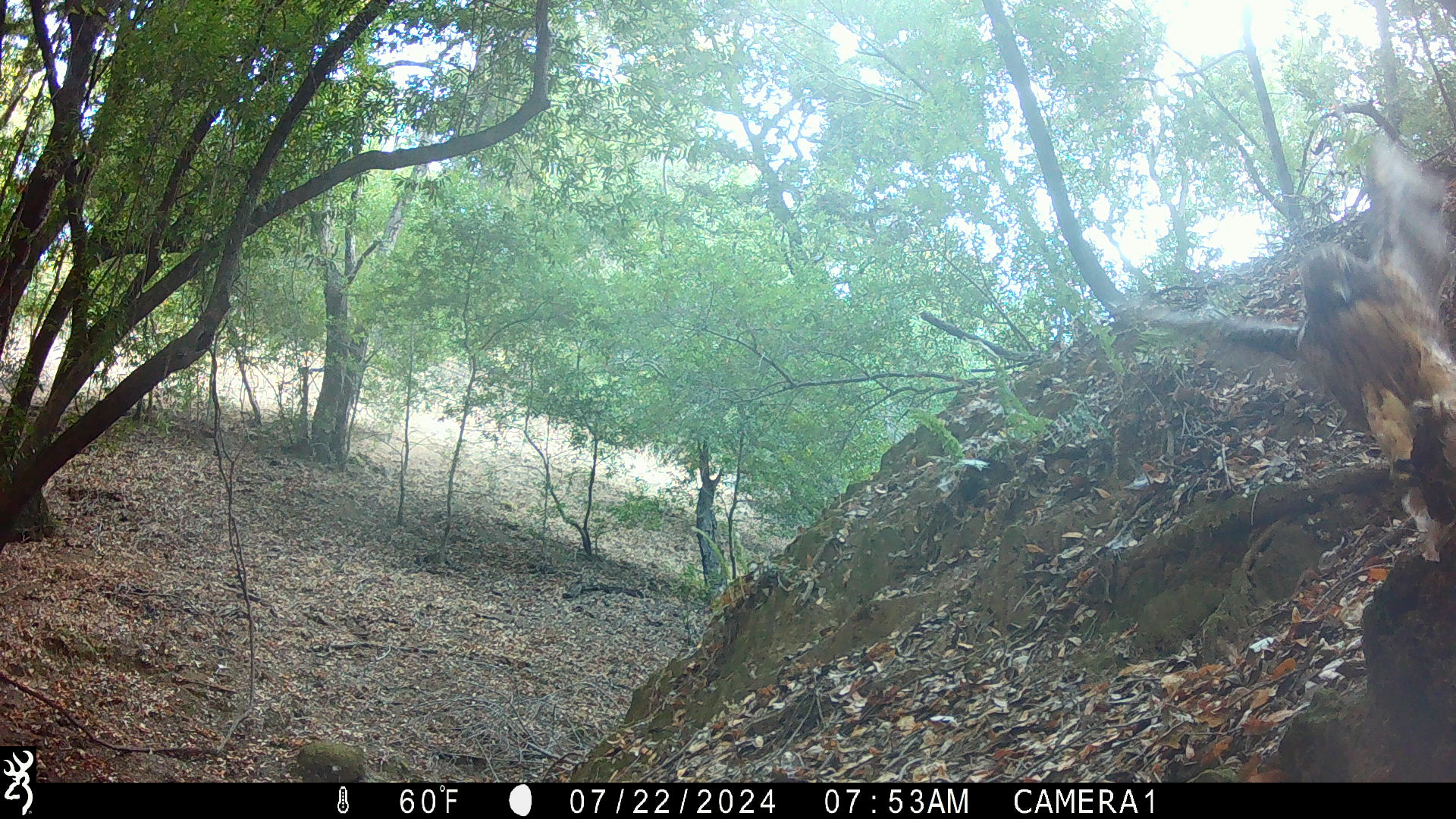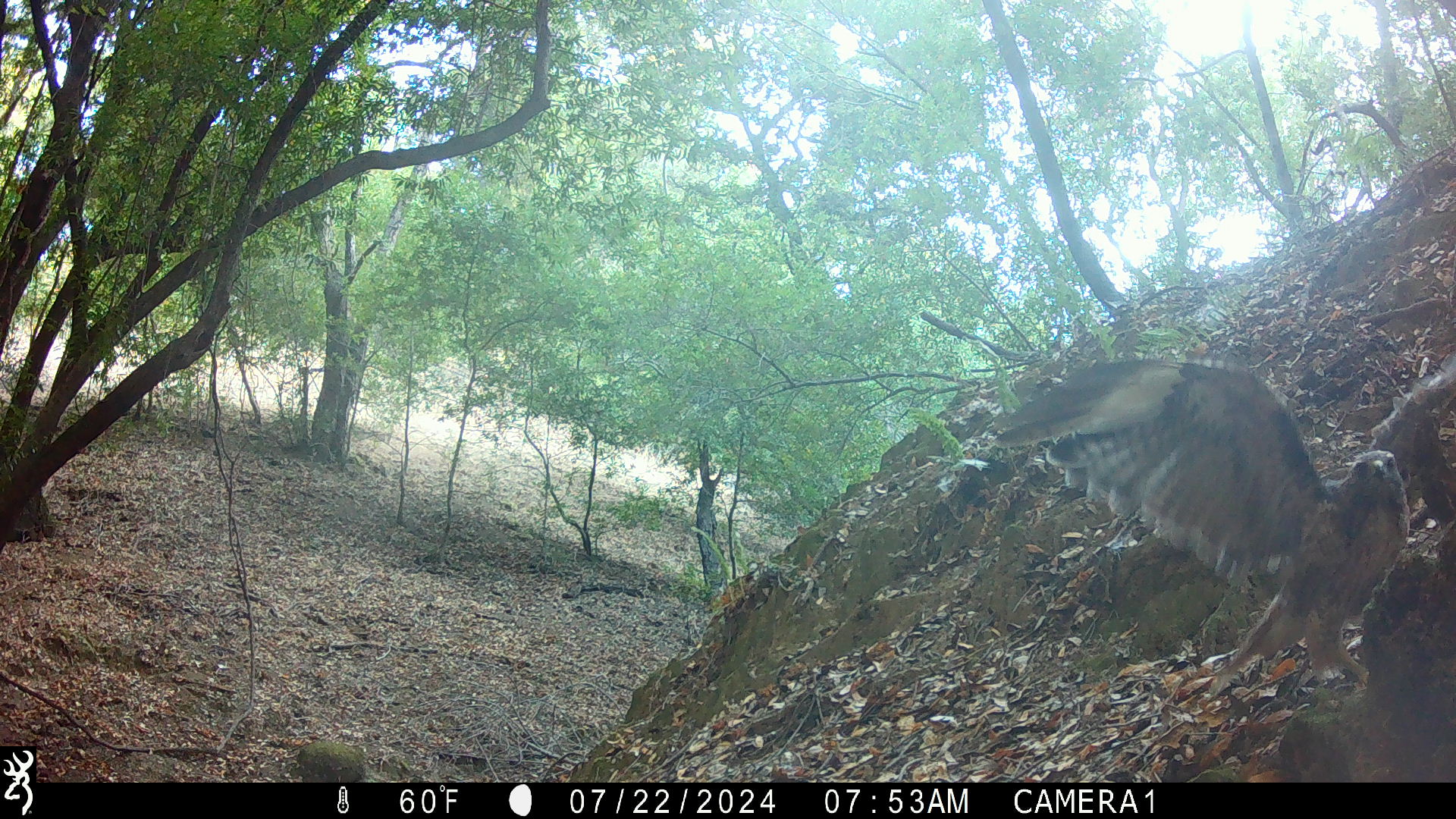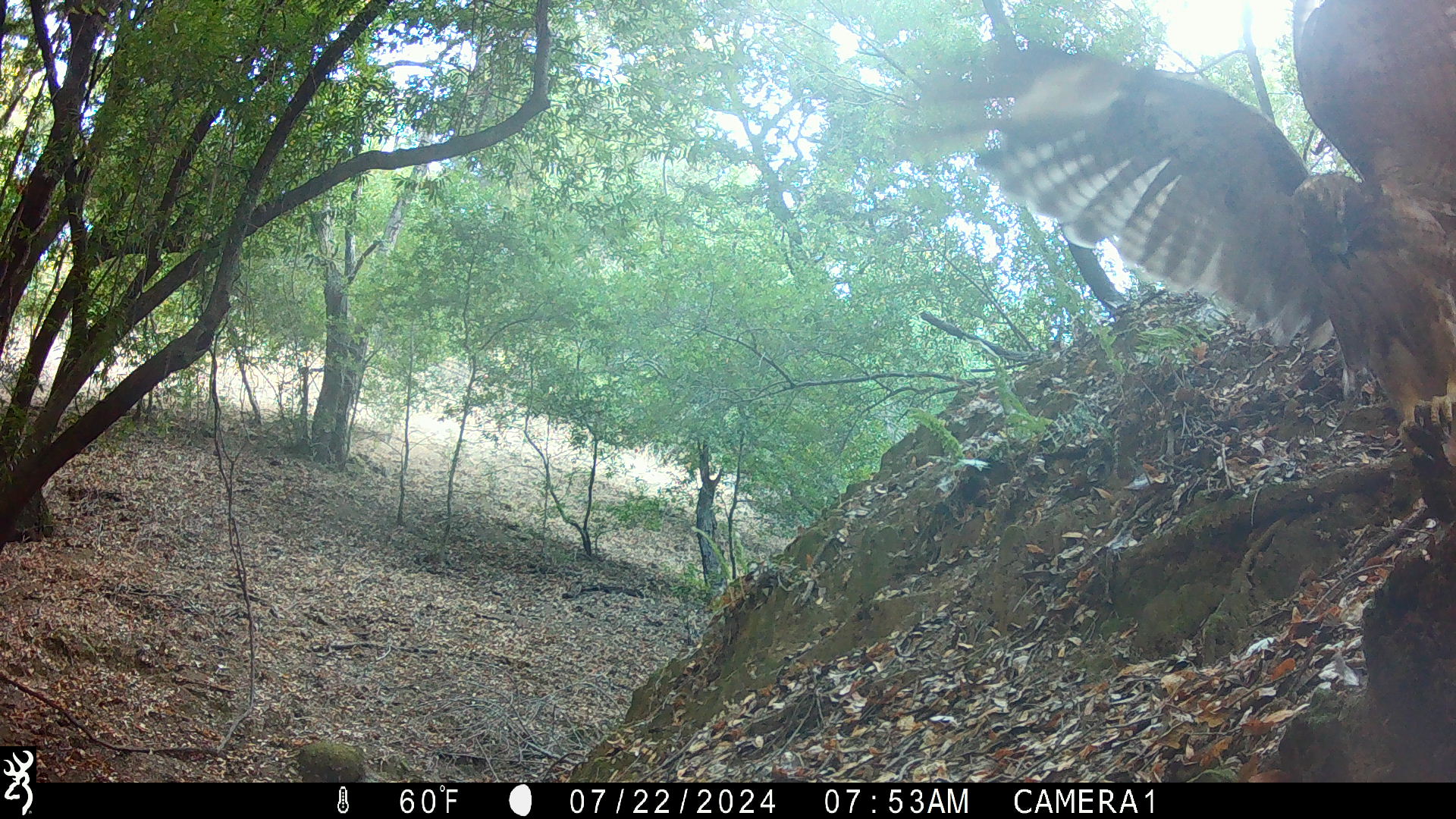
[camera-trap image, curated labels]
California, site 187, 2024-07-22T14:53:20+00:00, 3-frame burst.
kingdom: Animalia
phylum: Chordata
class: Aves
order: Accipitriformes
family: Accipitridae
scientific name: Accipitridae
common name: hawk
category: unknown hawk